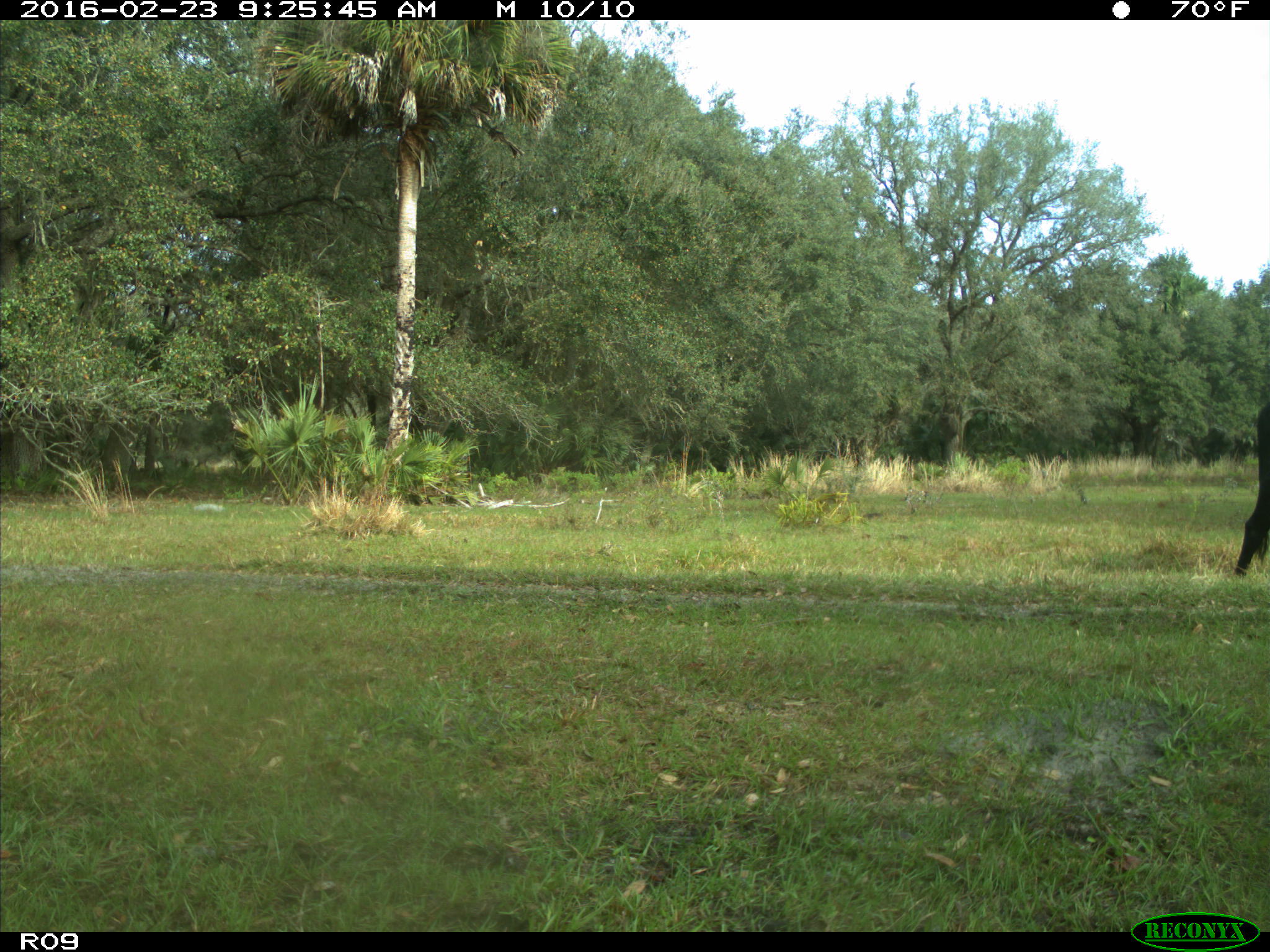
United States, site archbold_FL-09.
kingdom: Animalia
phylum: Chordata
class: Mammalia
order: Artiodactyla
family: Bovidae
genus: Bos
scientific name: Bos taurus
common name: domestic cow